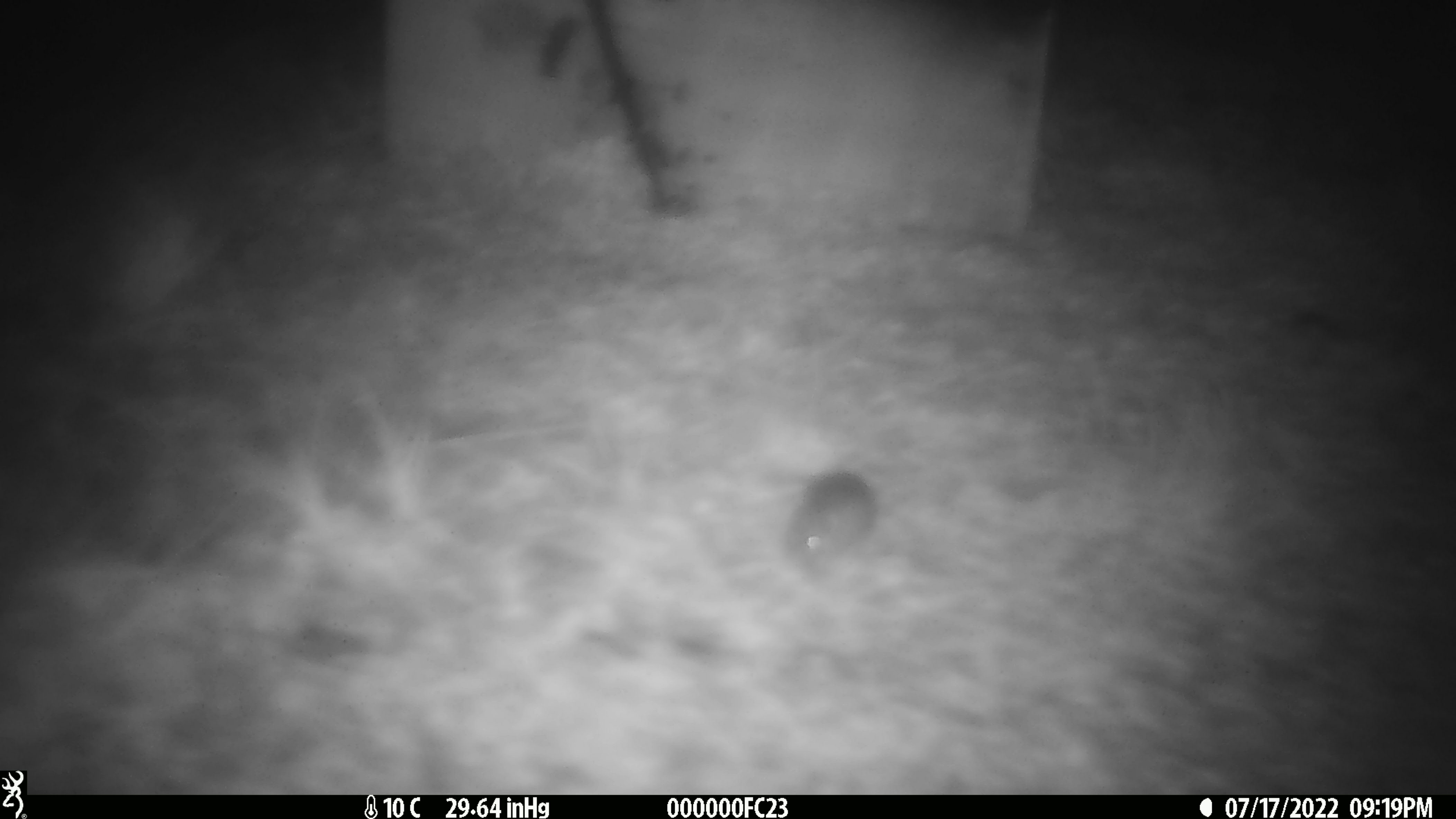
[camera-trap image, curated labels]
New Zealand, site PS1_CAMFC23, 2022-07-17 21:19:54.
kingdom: Animalia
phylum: Chordata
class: Mammalia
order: Rodentia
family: Muridae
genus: Mus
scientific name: Mus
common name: mouse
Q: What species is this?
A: Mouse (Mus).